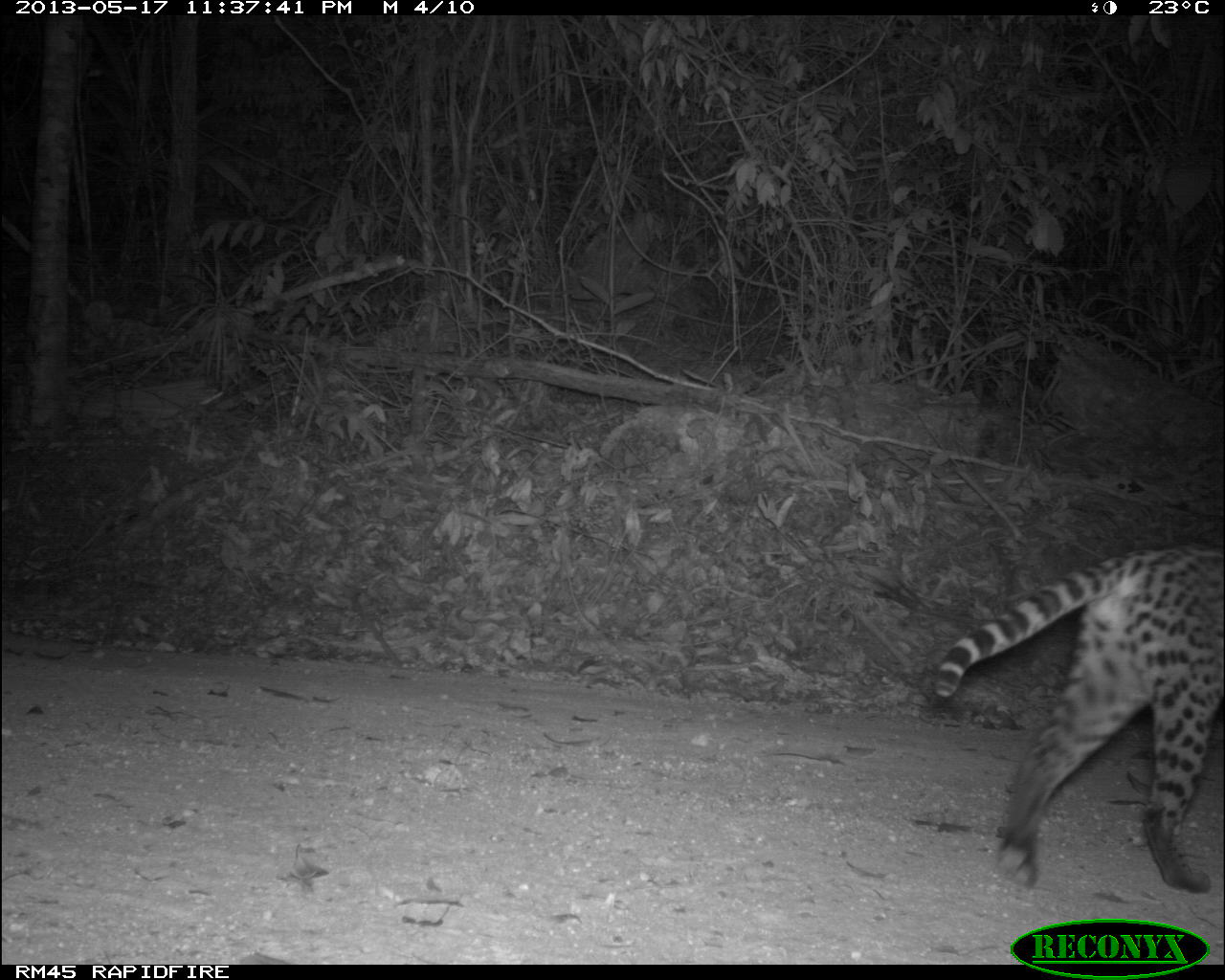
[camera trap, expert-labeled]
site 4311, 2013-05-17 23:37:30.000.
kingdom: Animalia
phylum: Chordata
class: Mammalia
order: Carnivora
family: Felidae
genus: Leopardus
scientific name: Leopardus pardalis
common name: ocelot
Leopardus pardalis (ocelot), count 1, sex female.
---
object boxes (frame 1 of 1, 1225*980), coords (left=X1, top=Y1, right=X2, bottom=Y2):
leopardus pardalis: (left=933, top=542, right=1225, bottom=888)